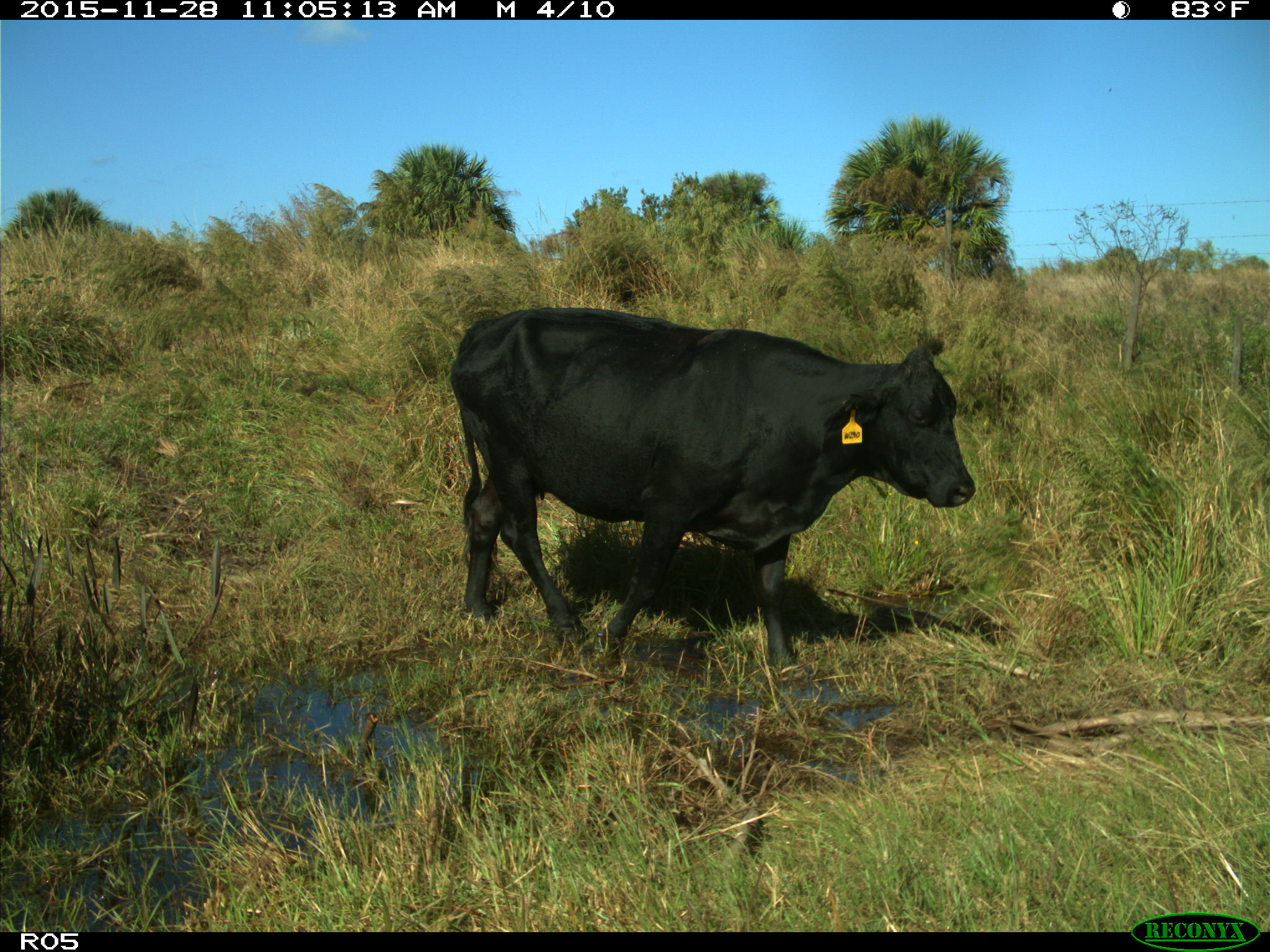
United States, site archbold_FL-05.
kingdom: Animalia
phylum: Chordata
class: Mammalia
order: Artiodactyla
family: Bovidae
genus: Bos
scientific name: Bos taurus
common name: domestic cow